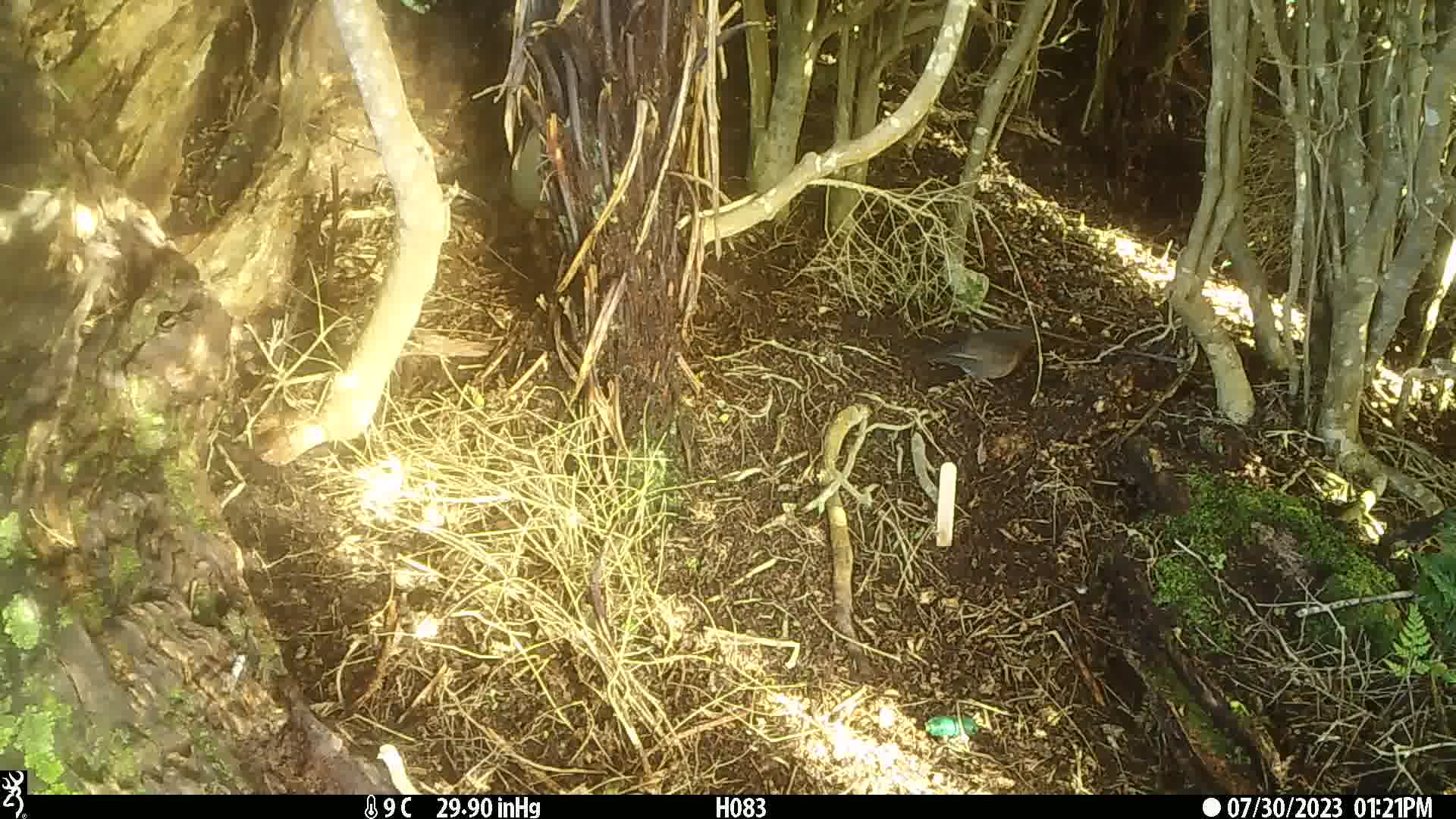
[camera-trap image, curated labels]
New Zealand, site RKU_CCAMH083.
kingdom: Animalia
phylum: Chordata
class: Aves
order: Passeriformes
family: Turdidae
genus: Turdus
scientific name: Turdus philomelos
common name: song thrush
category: thrush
Thrush (song thrush) (Turdus philomelos).